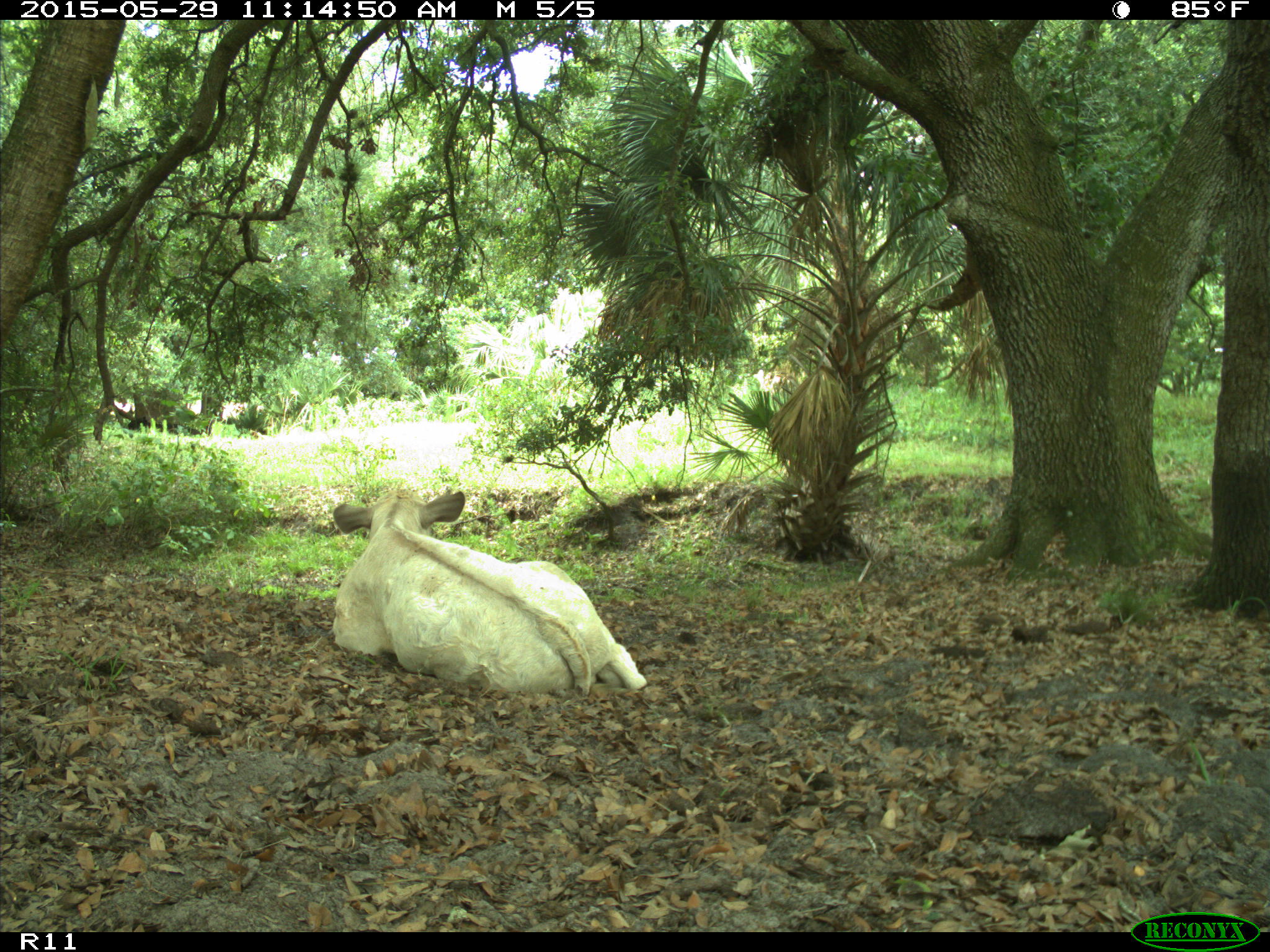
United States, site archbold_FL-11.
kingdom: Animalia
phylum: Chordata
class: Mammalia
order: Artiodactyla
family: Bovidae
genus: Bos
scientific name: Bos taurus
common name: domestic cow